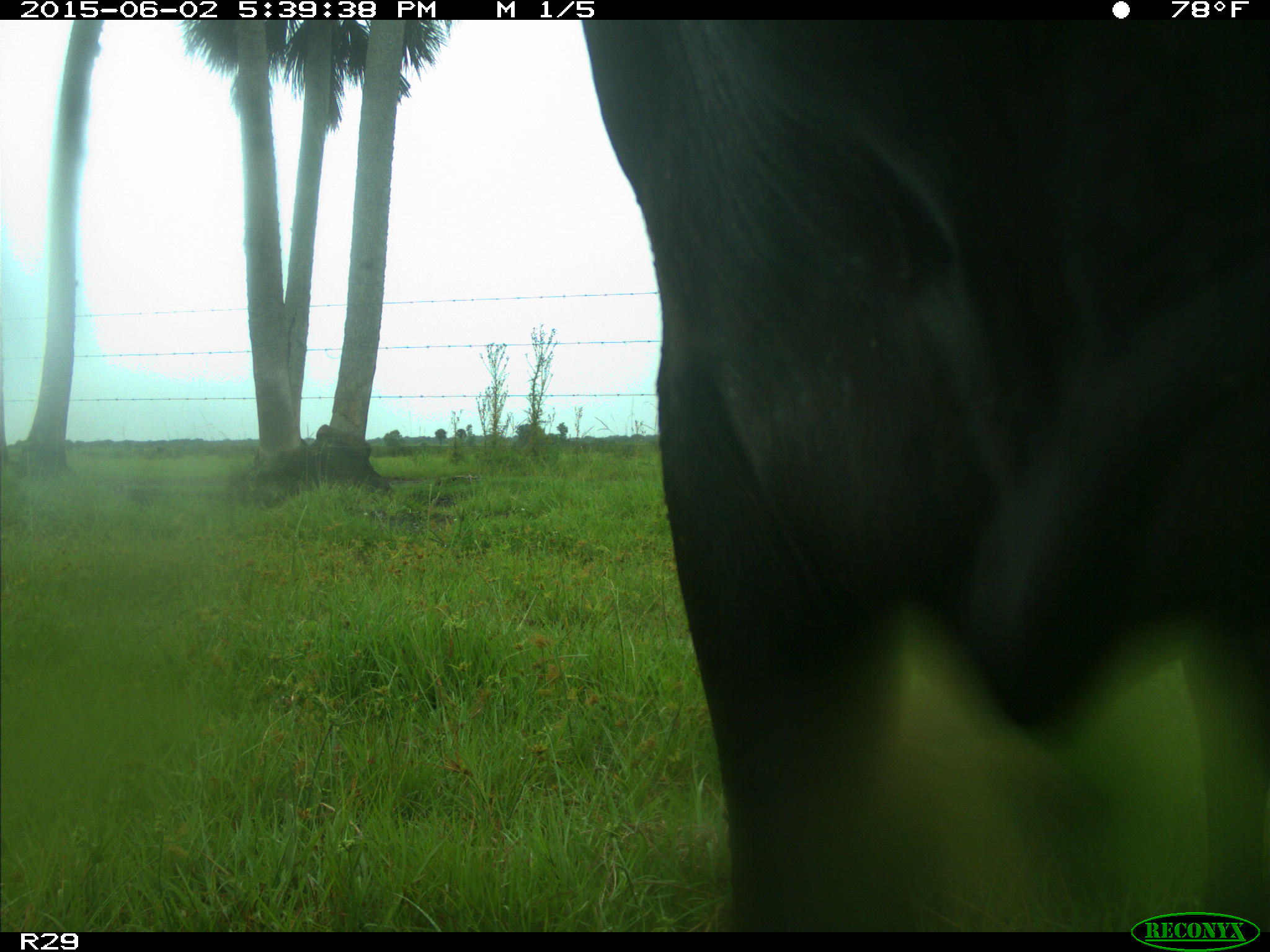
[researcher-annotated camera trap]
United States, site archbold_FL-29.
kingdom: Animalia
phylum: Chordata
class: Mammalia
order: Artiodactyla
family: Bovidae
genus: Bos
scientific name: Bos taurus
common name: domestic cow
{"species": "Bos taurus (domestic cow)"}